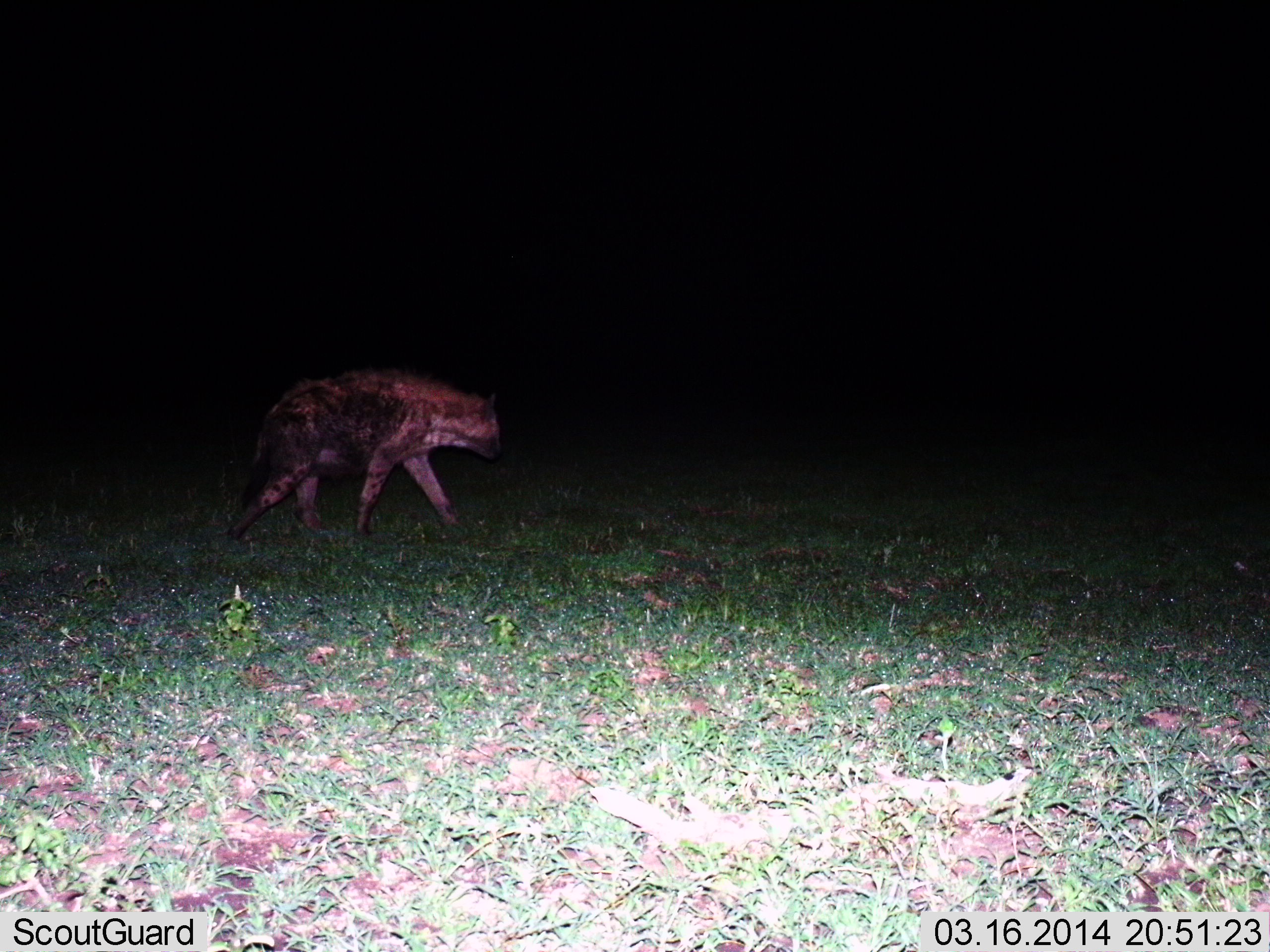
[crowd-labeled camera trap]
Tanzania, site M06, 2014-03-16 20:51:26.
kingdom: Animalia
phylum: Chordata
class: Mammalia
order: Carnivora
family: Hyaenidae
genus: Crocuta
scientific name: Crocuta crocuta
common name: spotted hyena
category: hyenaspotted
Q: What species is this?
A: Hyenaspotted (spotted hyena) (Crocuta crocuta).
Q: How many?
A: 1.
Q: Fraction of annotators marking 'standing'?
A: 6%.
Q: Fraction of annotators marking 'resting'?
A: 0%.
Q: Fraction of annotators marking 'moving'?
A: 94%.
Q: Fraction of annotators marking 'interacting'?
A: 0%.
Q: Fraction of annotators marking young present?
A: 0%.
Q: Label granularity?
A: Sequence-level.